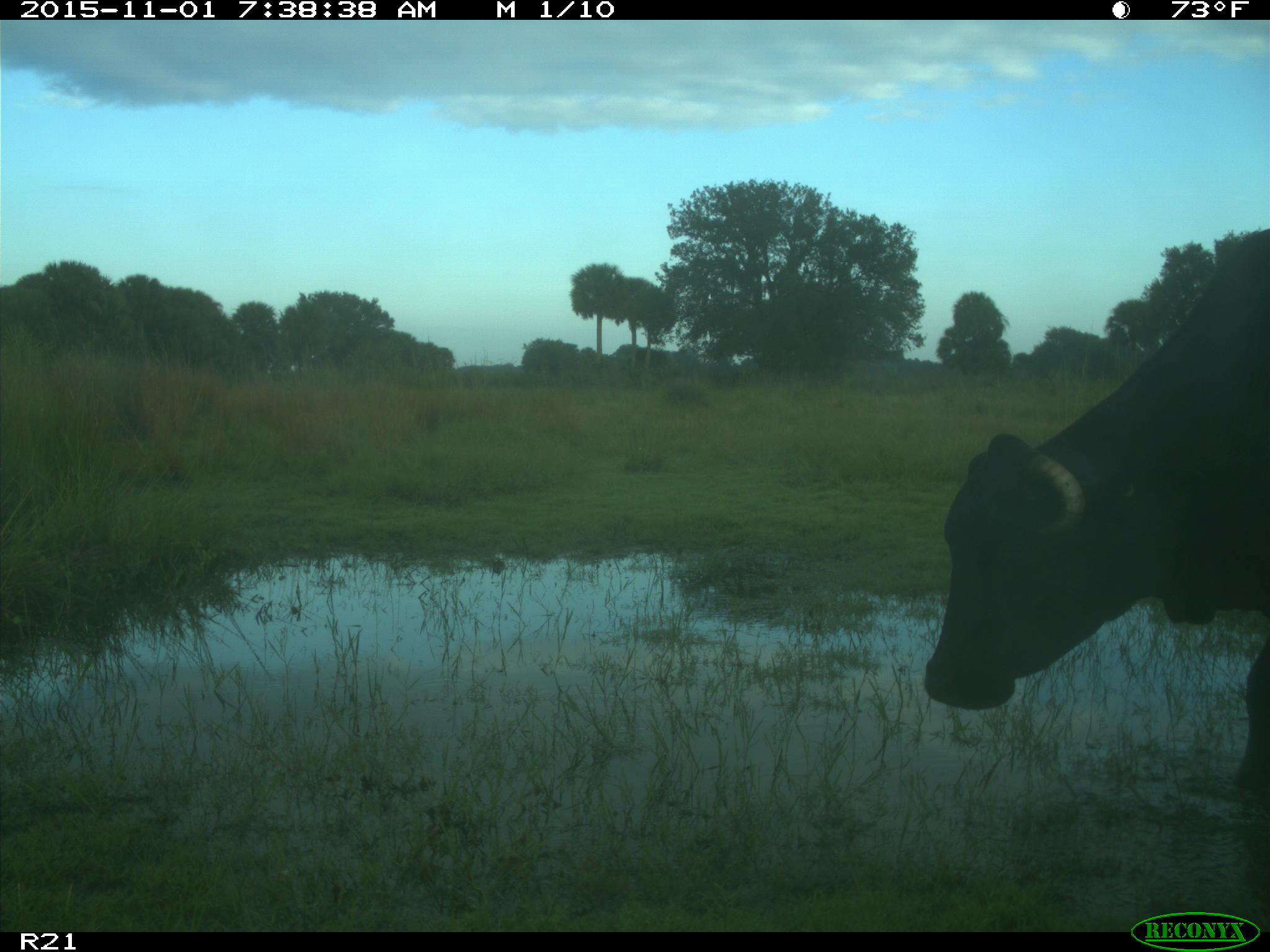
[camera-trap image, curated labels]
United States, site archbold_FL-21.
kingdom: Animalia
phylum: Chordata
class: Mammalia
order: Artiodactyla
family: Bovidae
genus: Bos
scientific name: Bos taurus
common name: domestic cow